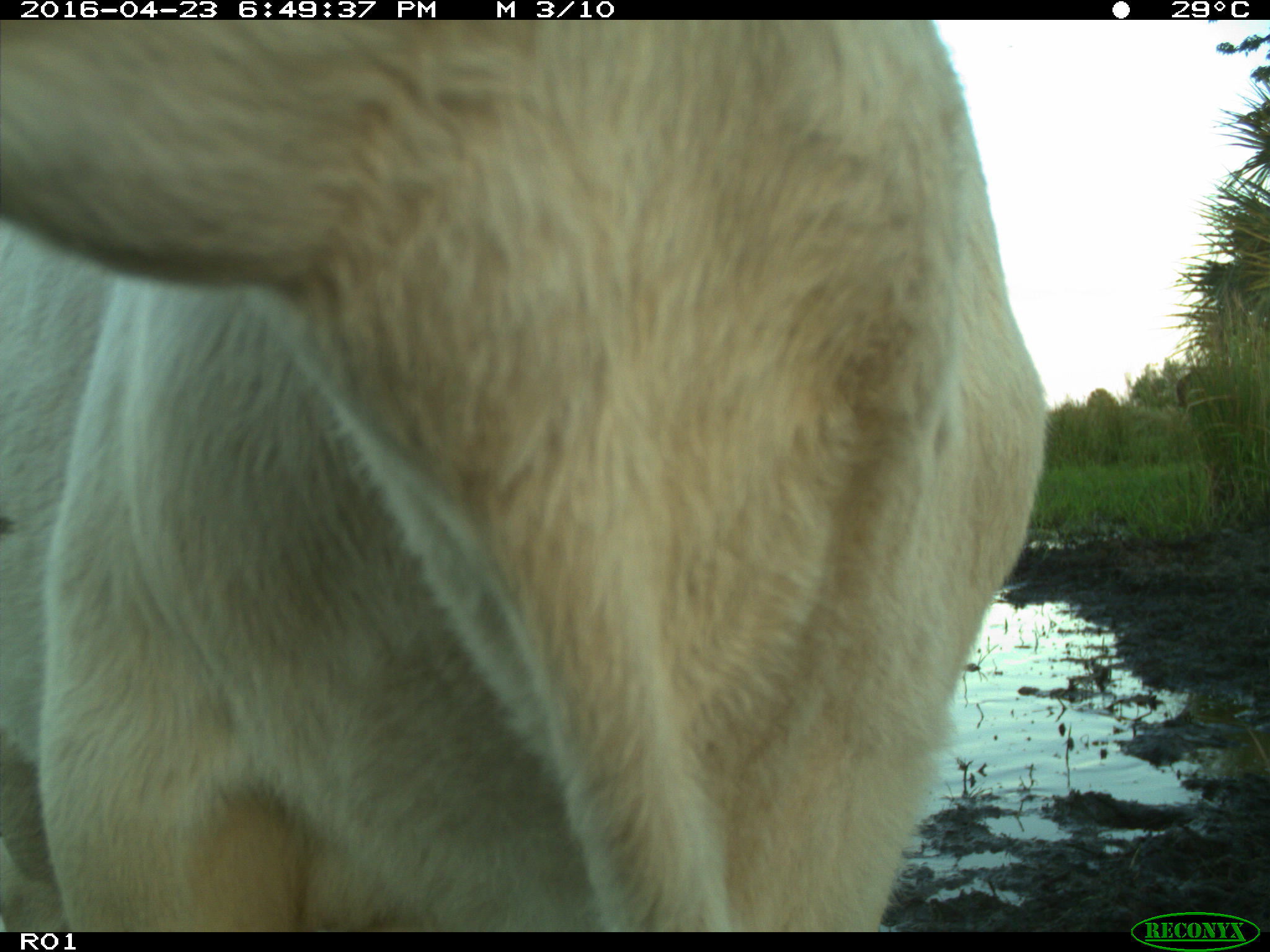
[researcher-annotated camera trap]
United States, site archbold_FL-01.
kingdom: Animalia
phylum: Chordata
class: Mammalia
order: Artiodactyla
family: Bovidae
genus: Bos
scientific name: Bos taurus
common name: domestic cow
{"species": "Bos taurus (domestic cow)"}